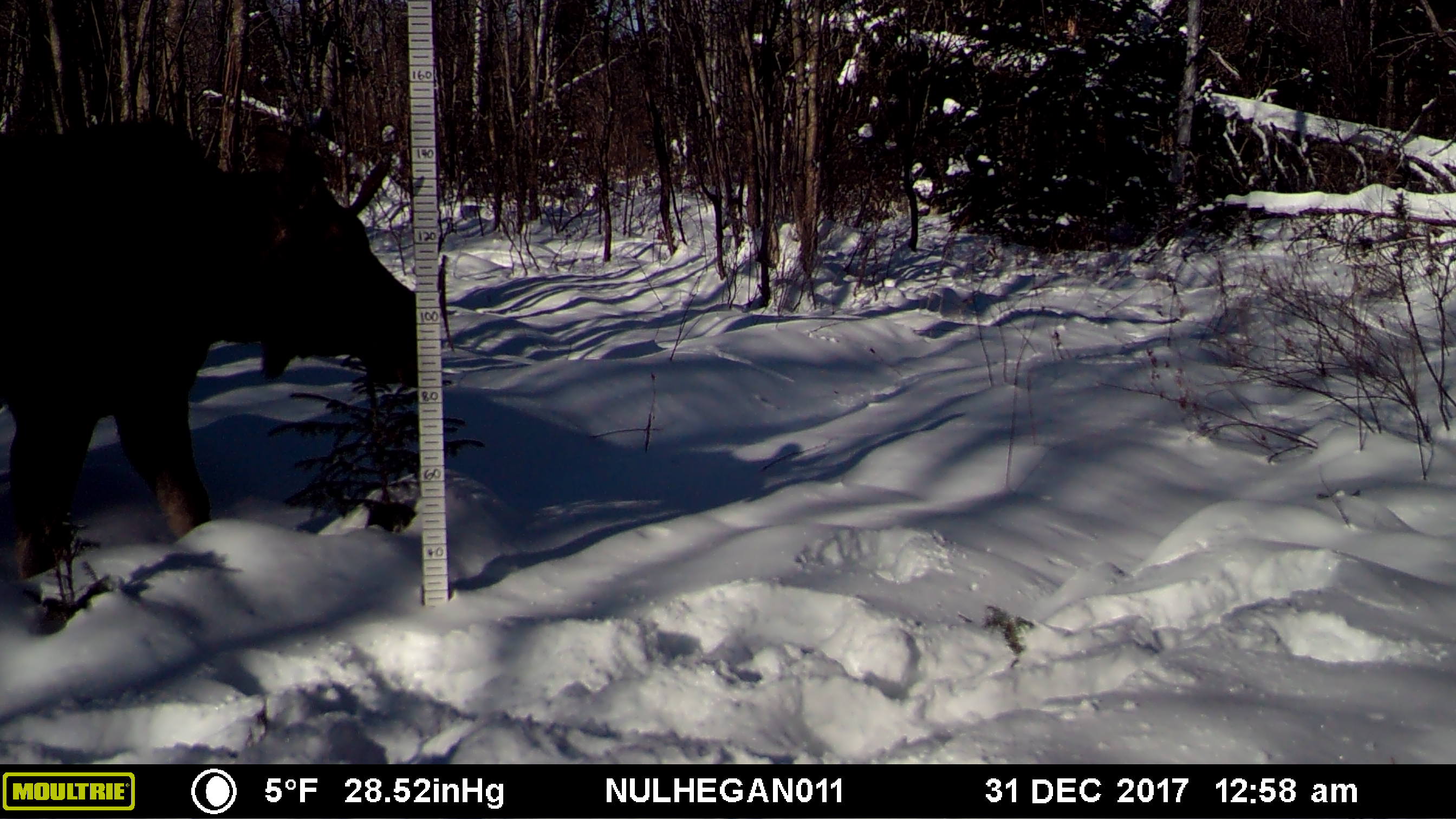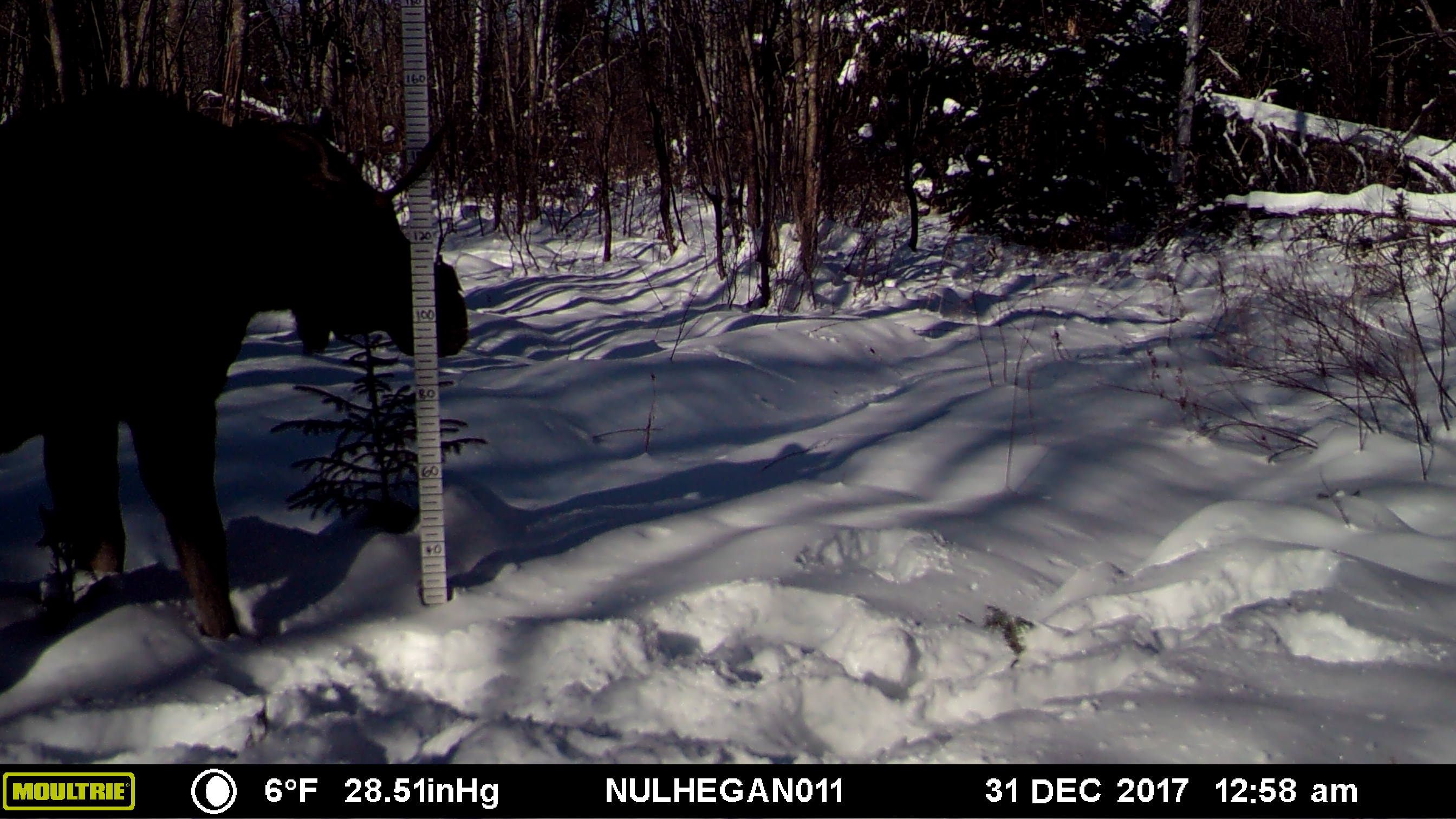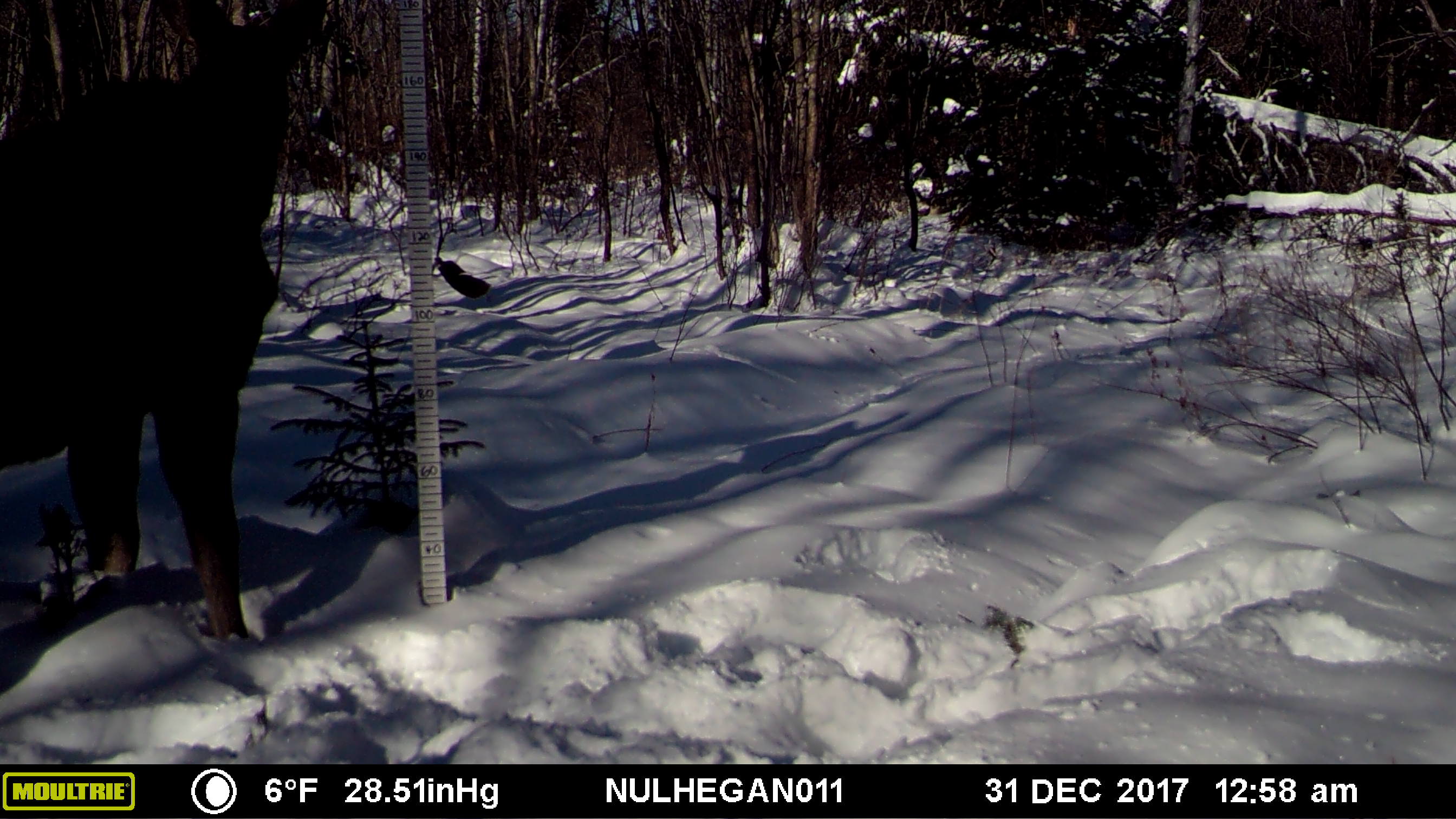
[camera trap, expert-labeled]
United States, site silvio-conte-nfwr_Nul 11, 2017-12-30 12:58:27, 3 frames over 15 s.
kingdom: Animalia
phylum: Chordata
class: Mammalia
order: Artiodactyla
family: Cervidae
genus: Alces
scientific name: Alces alces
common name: moose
Moose (Alces alces).